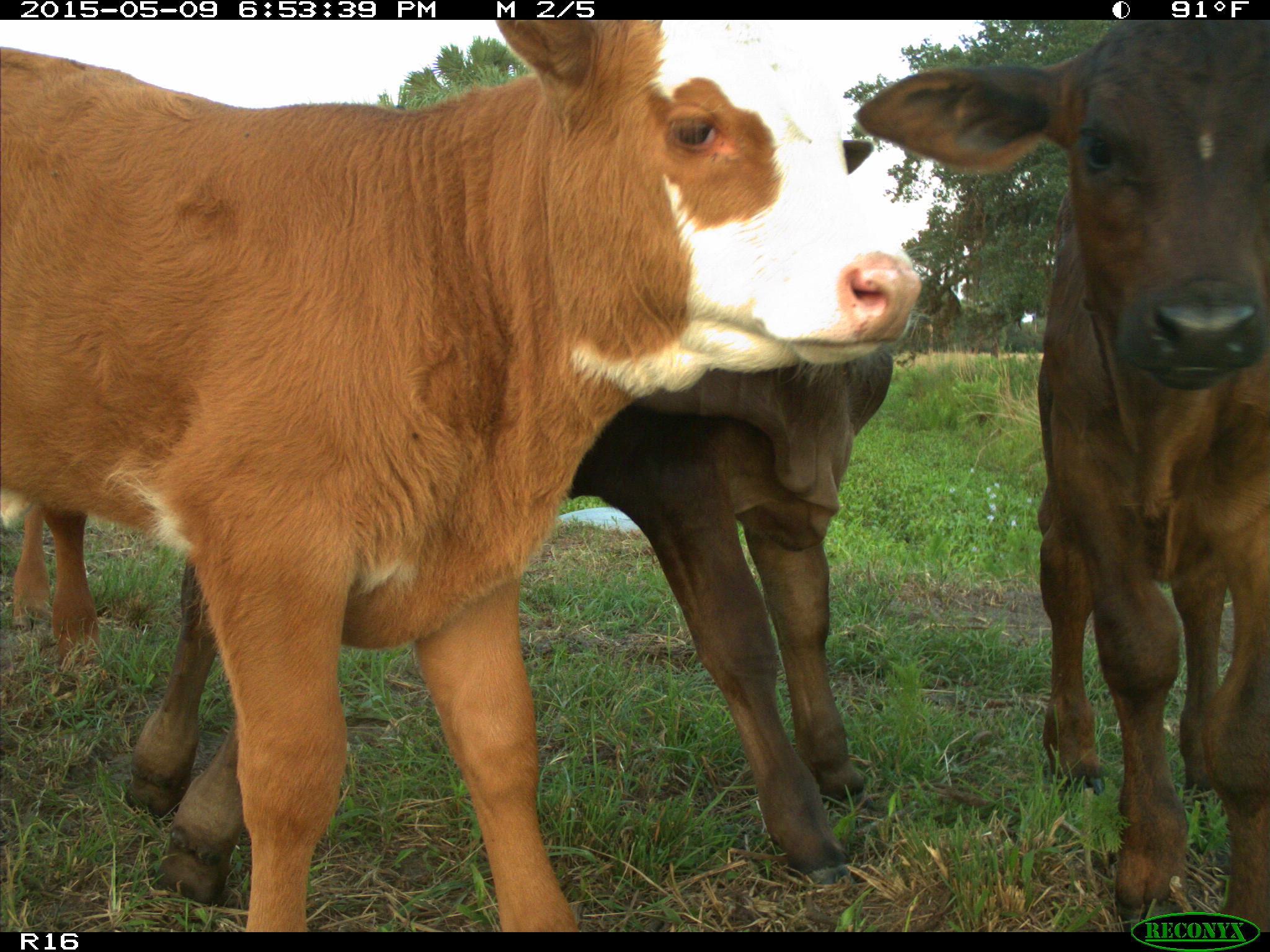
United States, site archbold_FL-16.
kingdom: Animalia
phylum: Chordata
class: Mammalia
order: Artiodactyla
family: Bovidae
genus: Bos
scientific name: Bos taurus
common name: domestic cow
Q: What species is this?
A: Bos taurus (domestic cow).